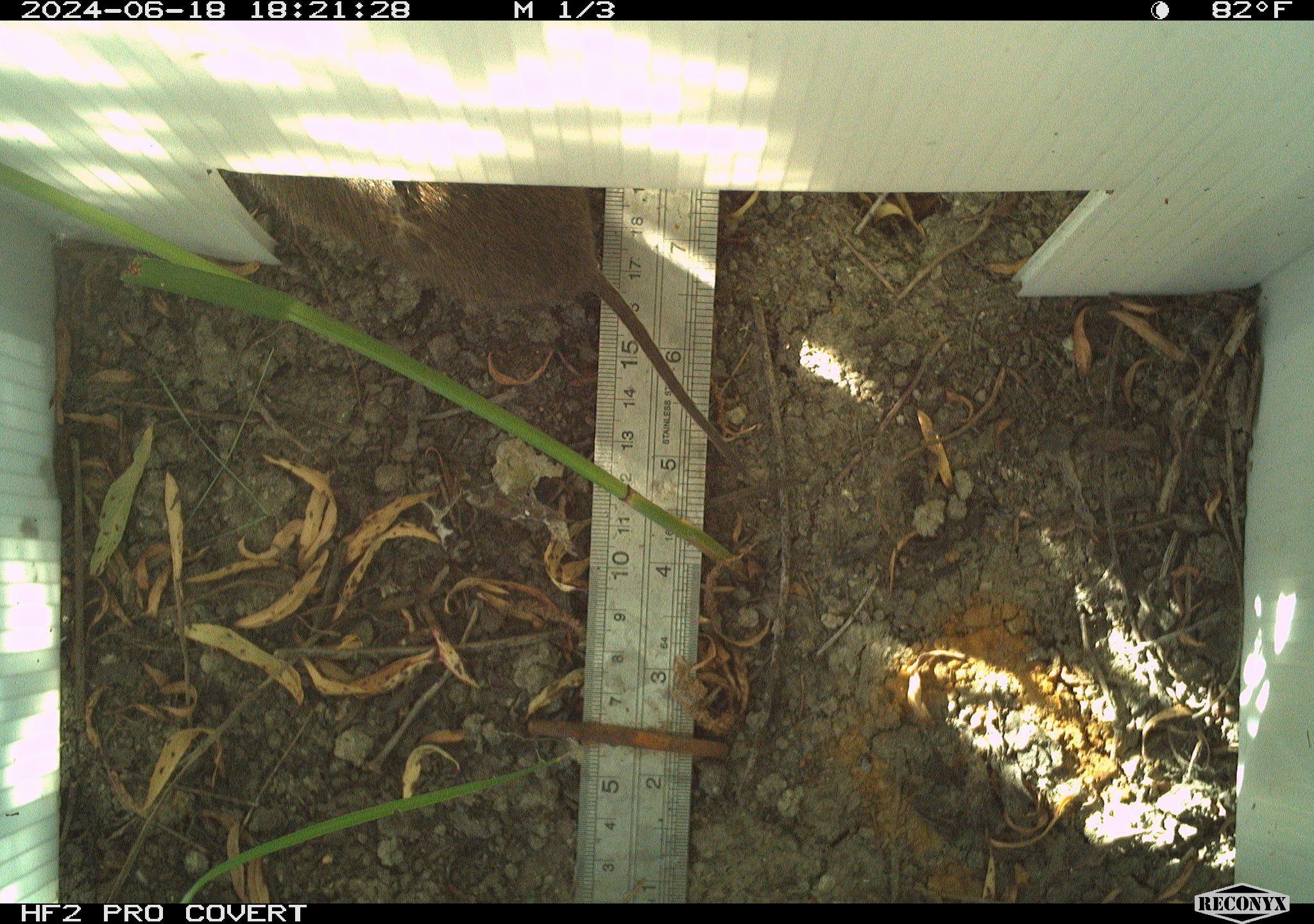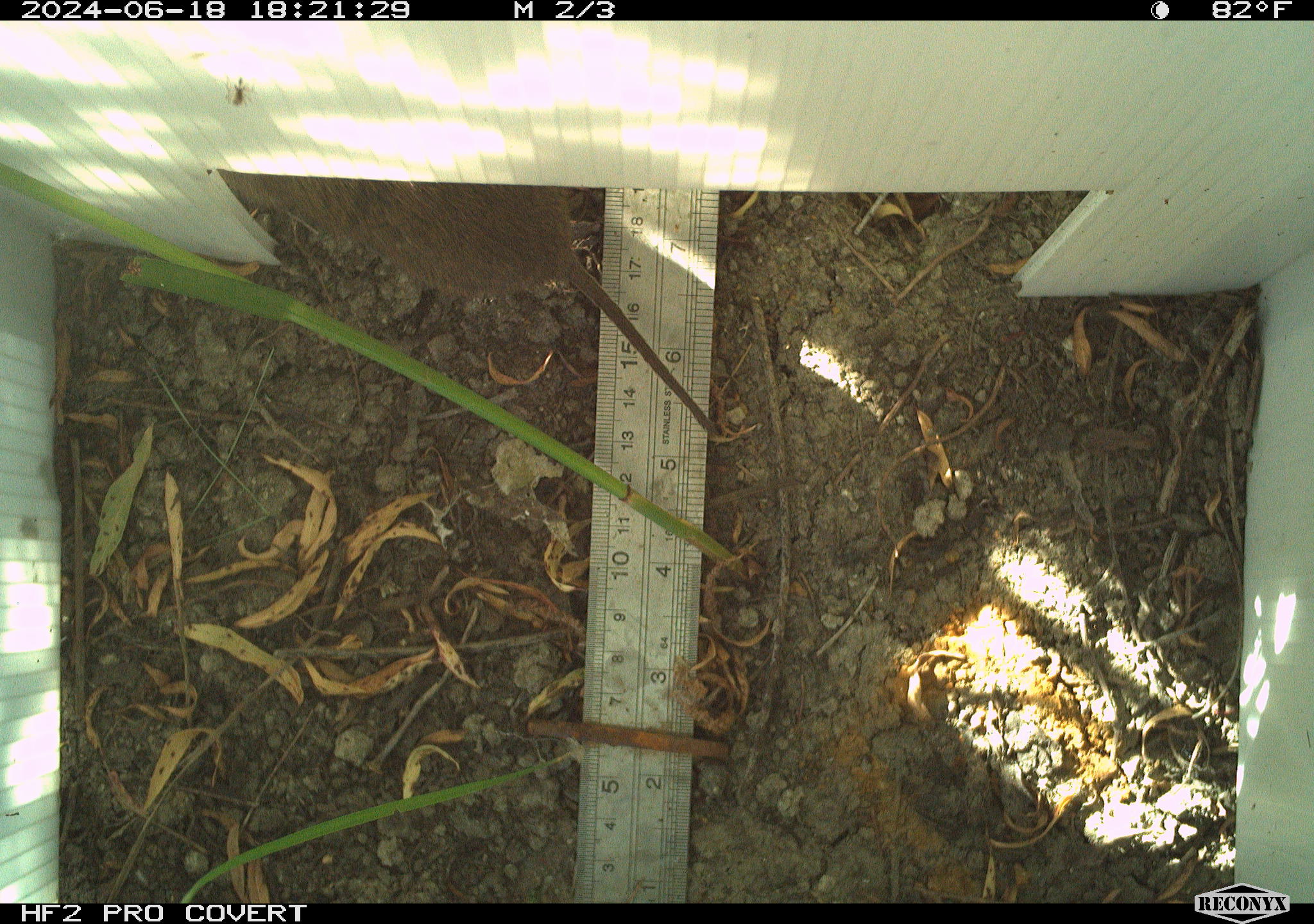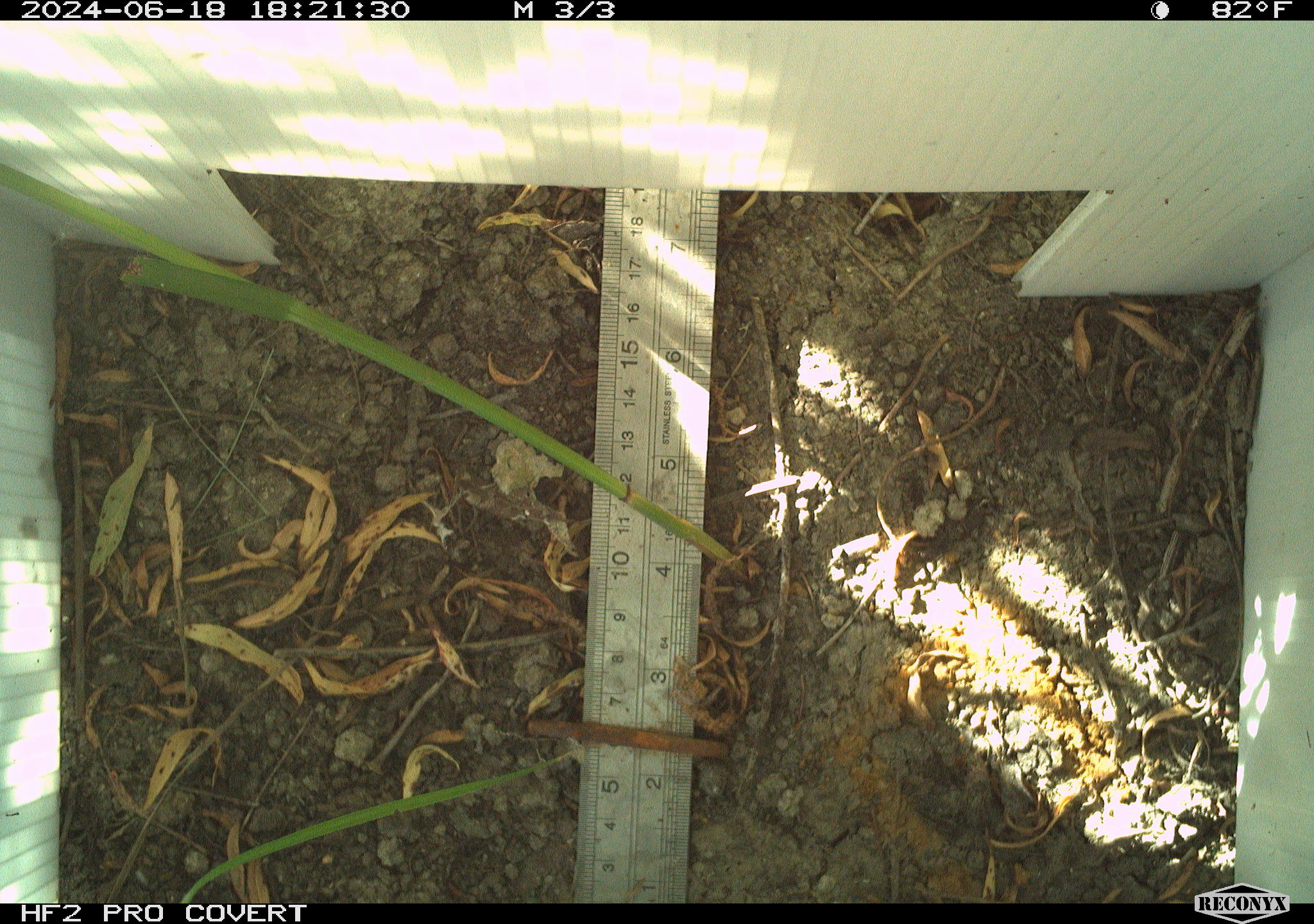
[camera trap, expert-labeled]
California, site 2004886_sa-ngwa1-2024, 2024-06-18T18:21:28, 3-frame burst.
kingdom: Animalia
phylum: Chordata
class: Mammalia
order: Rodentia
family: Cricetidae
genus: Microtus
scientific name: Microtus californicus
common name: california vole